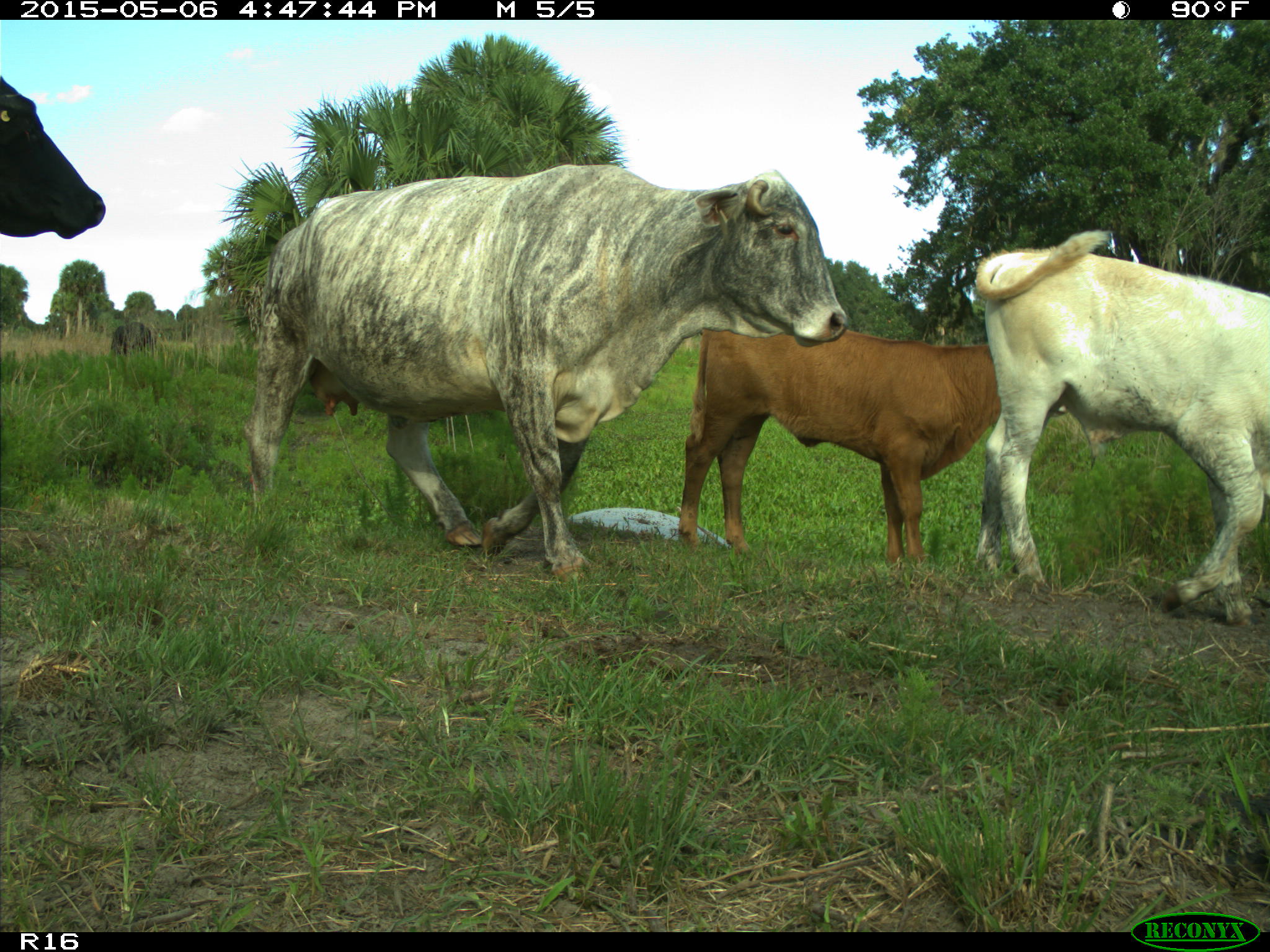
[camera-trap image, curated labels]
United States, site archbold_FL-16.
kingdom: Animalia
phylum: Chordata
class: Mammalia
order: Artiodactyla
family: Bovidae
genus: Bos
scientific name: Bos taurus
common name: domestic cow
Bos taurus (domestic cow).